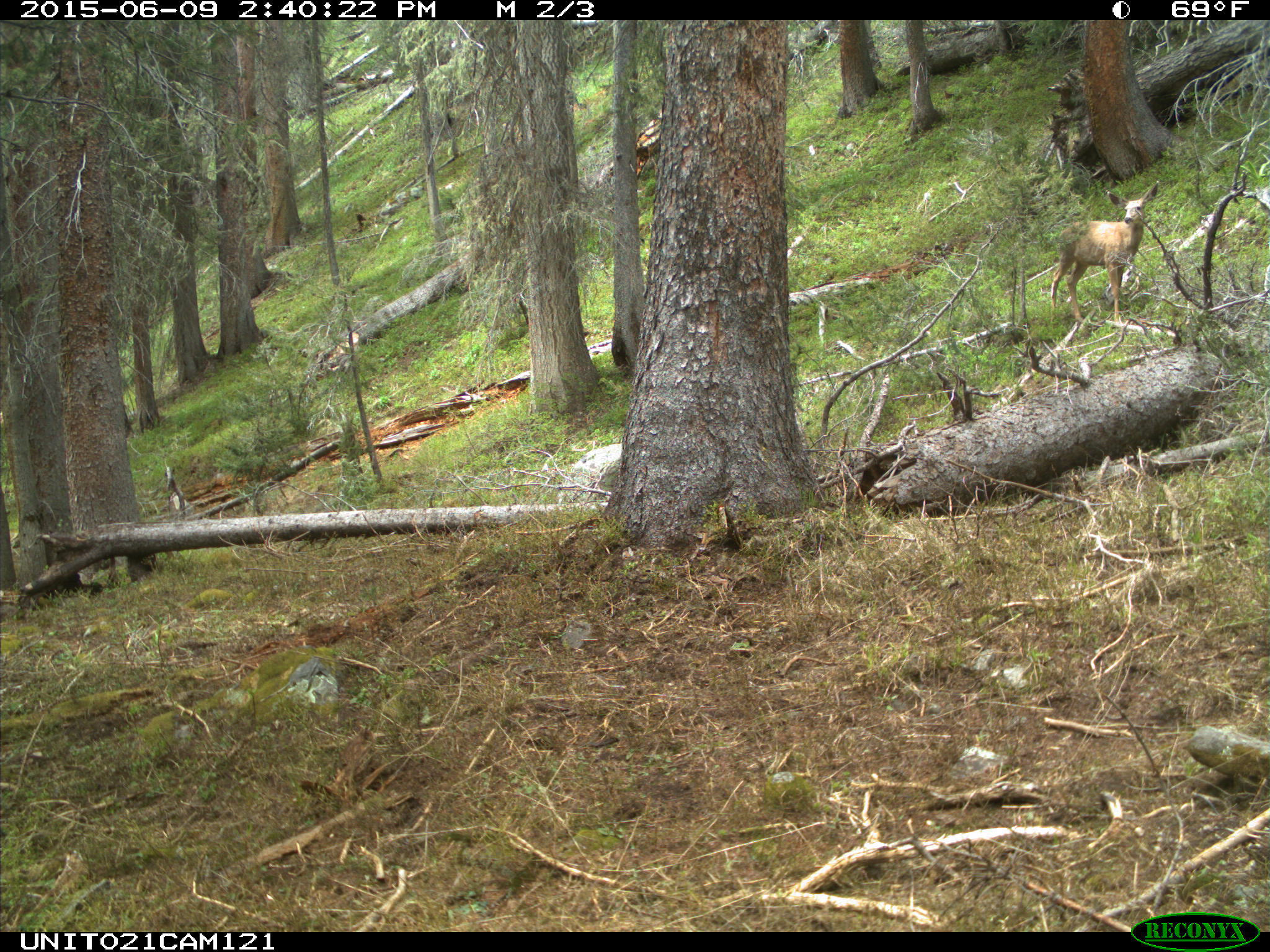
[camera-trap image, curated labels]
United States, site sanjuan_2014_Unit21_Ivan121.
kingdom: Animalia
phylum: Chordata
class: Mammalia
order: Artiodactyla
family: Cervidae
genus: Odocoileus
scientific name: Odocoileus hemionus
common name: mule deer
Odocoileus hemionus (mule deer).